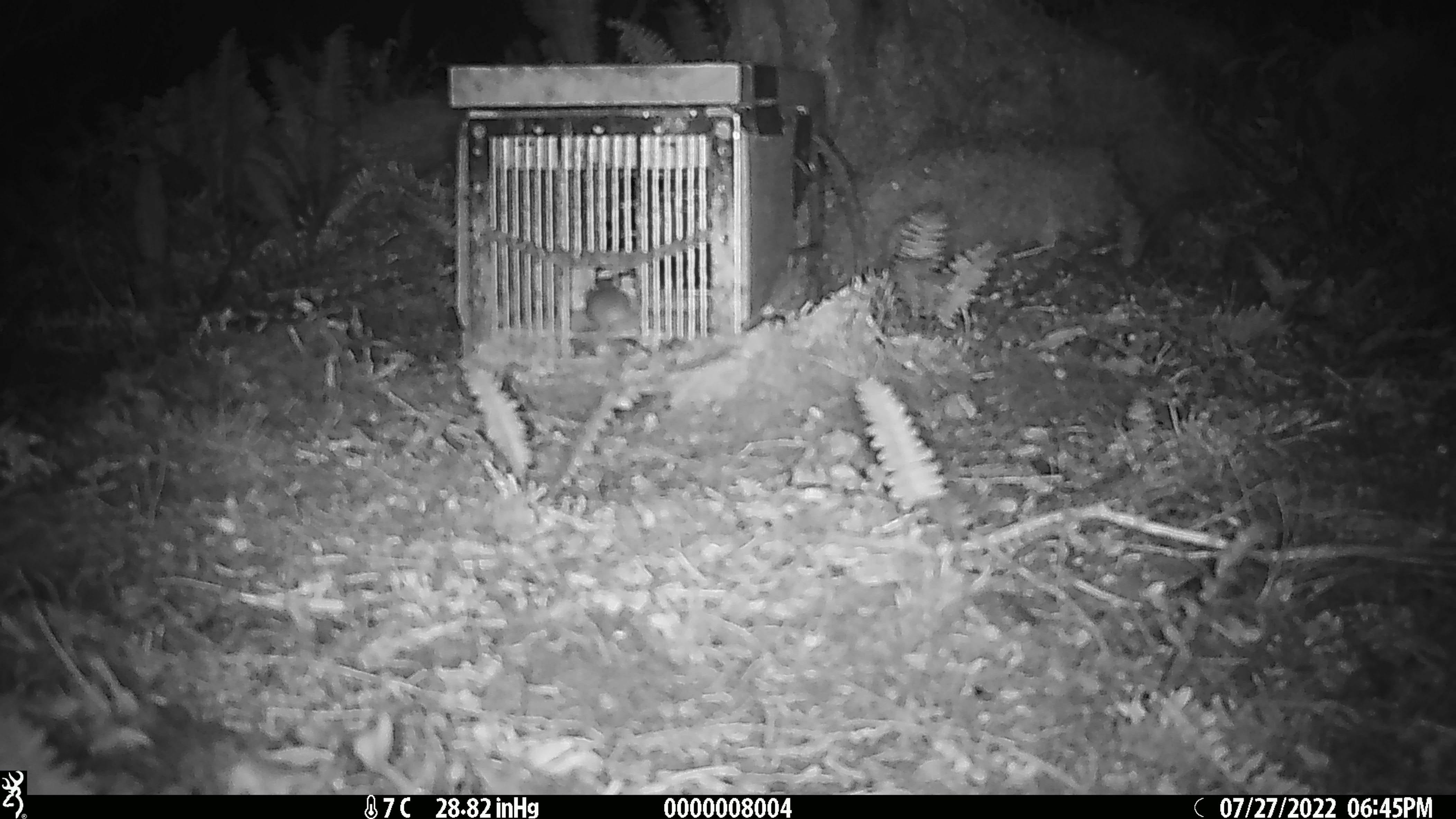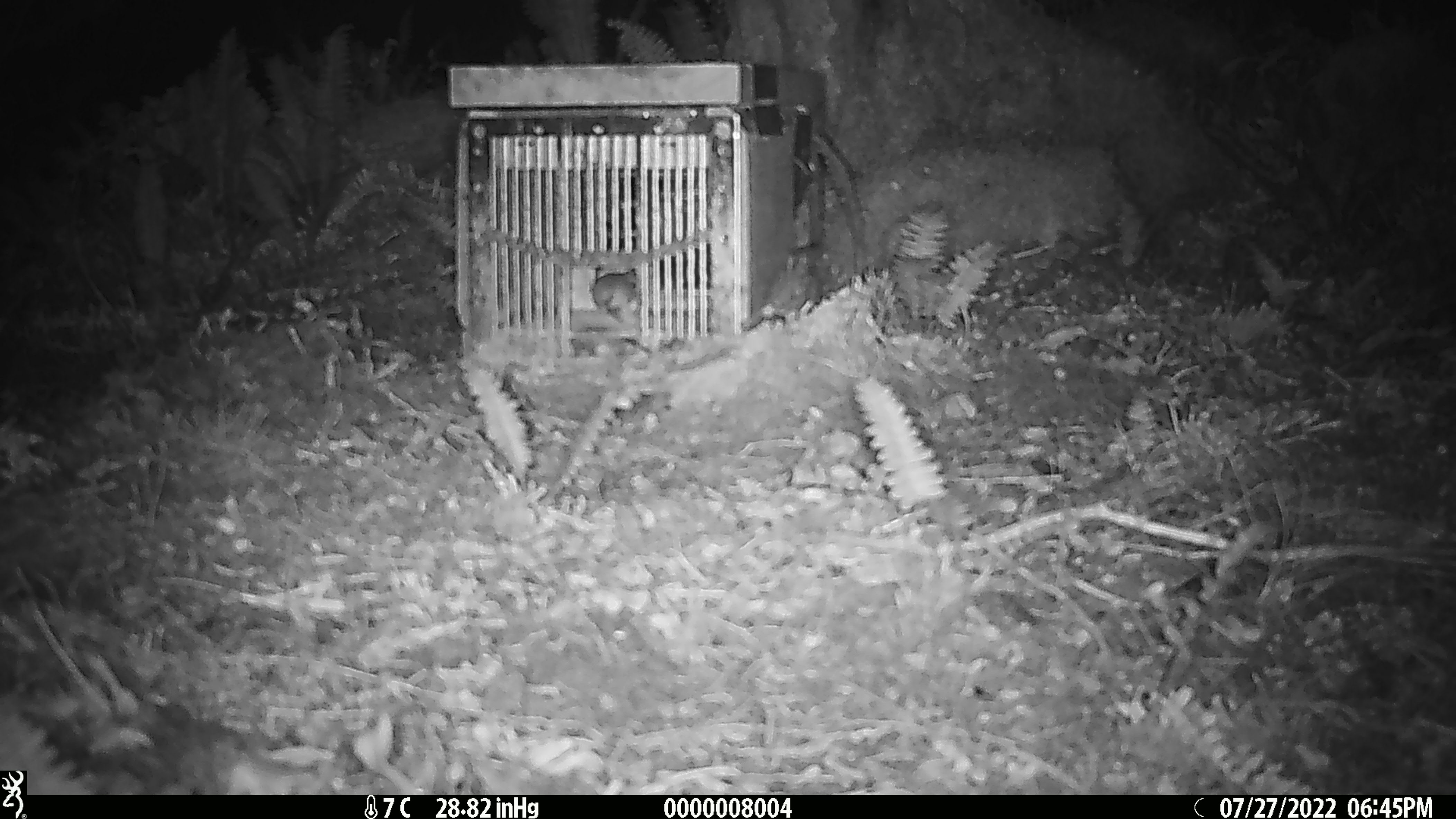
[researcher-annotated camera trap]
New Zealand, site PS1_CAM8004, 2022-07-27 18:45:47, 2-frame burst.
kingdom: Animalia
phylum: Chordata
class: Mammalia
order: Rodentia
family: Muridae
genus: Mus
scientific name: Mus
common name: mouse